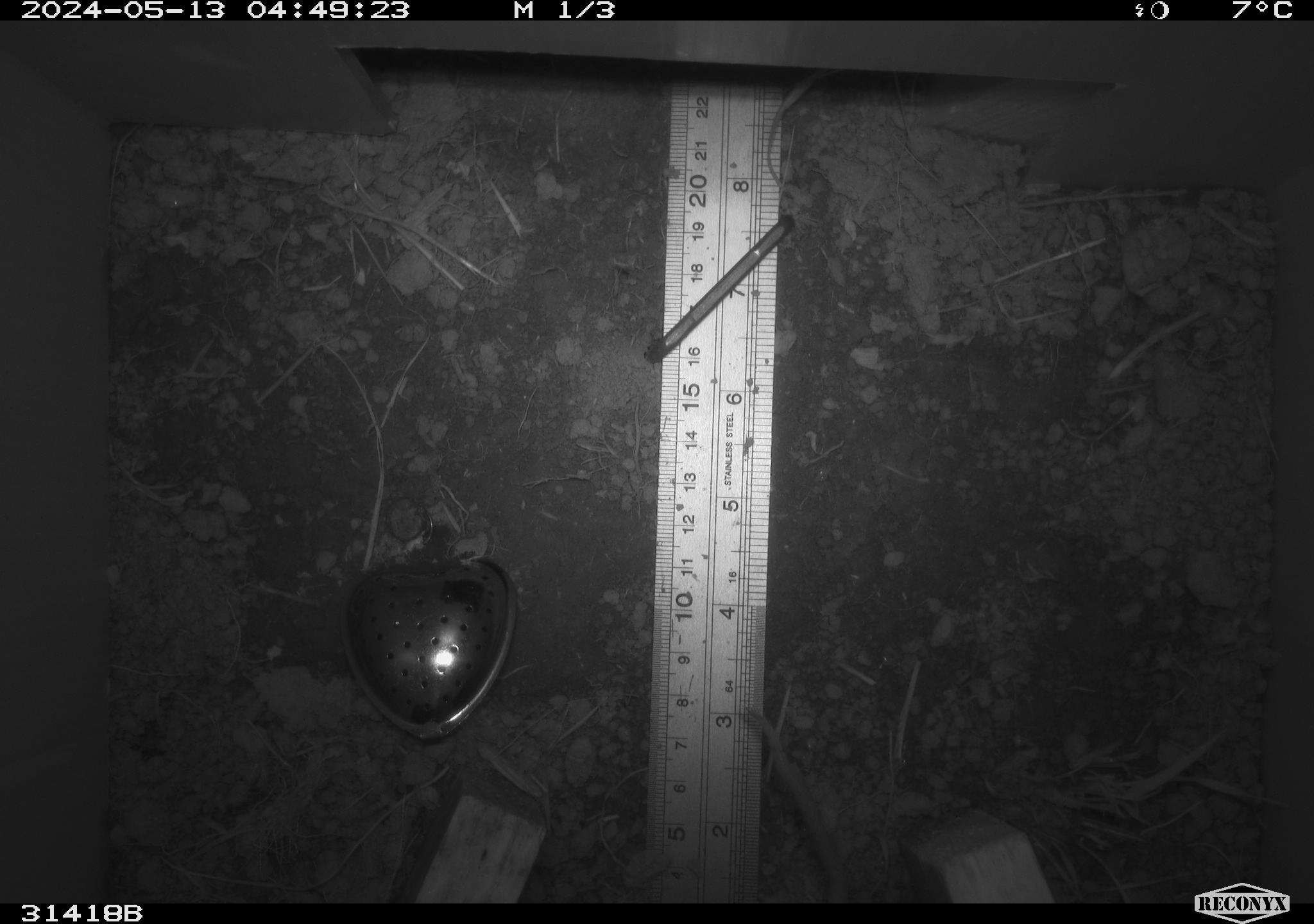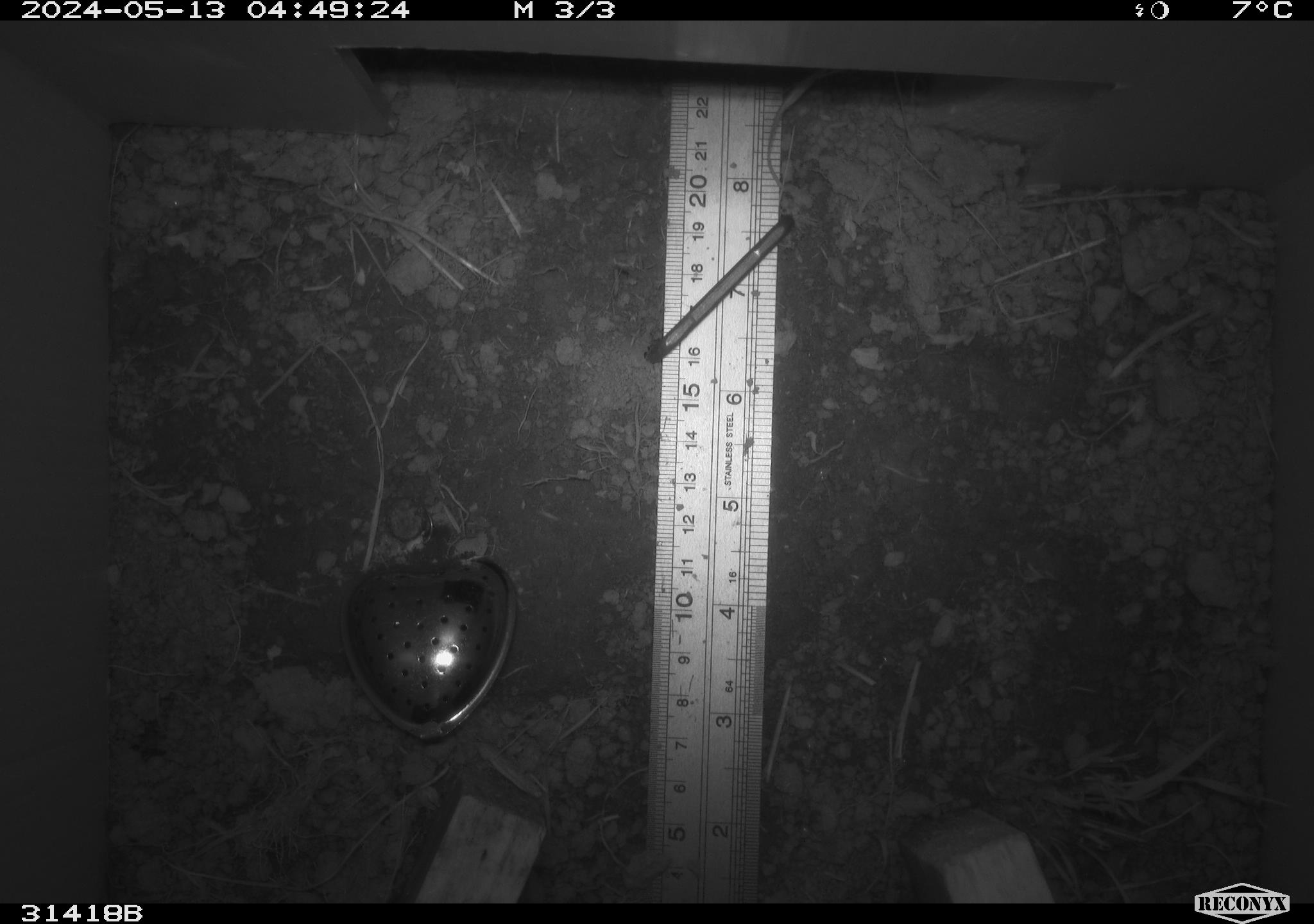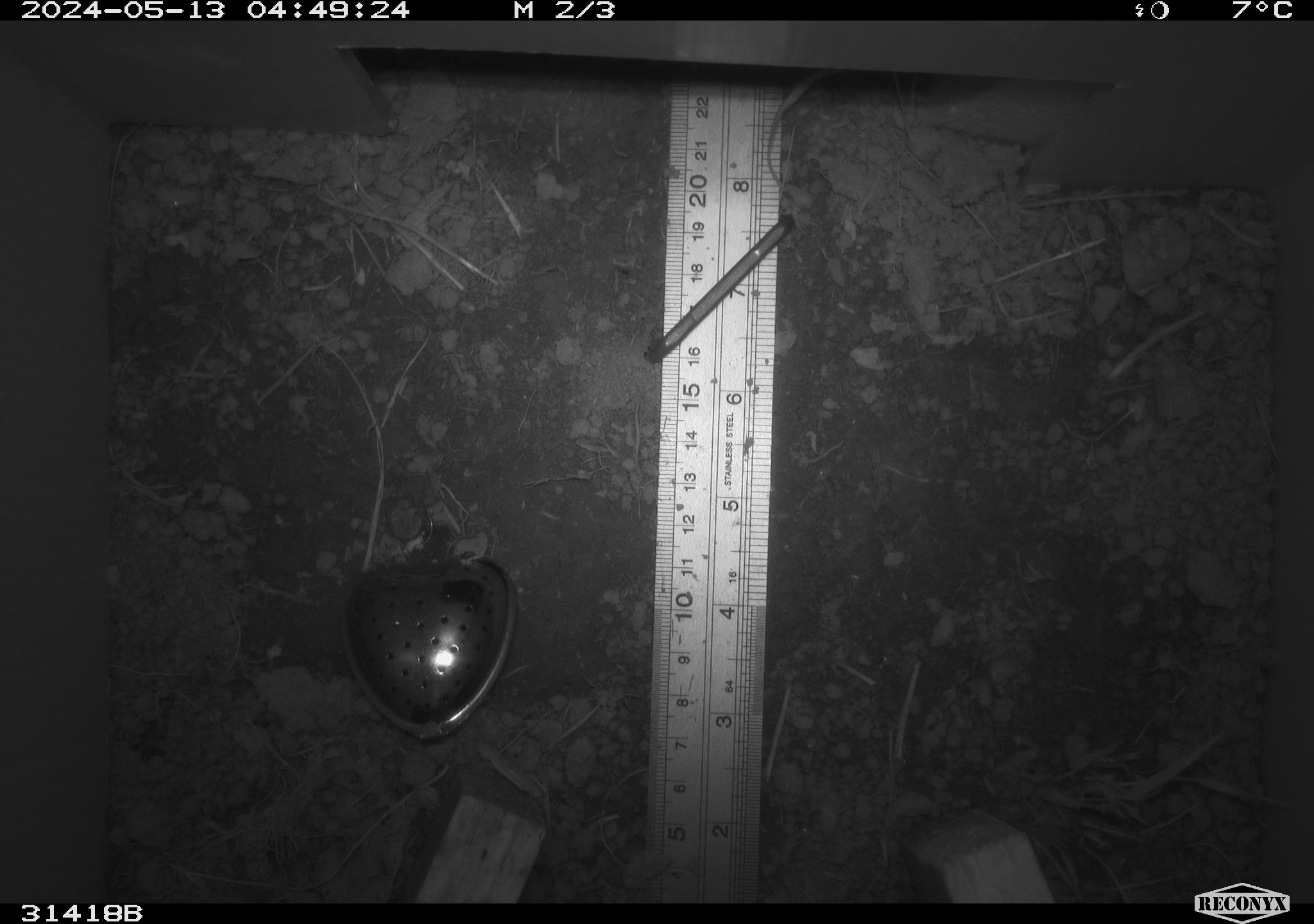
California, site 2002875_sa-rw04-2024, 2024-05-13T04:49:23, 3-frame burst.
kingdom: Animalia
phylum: Chordata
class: Mammalia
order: Rodentia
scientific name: Rodentia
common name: rodent